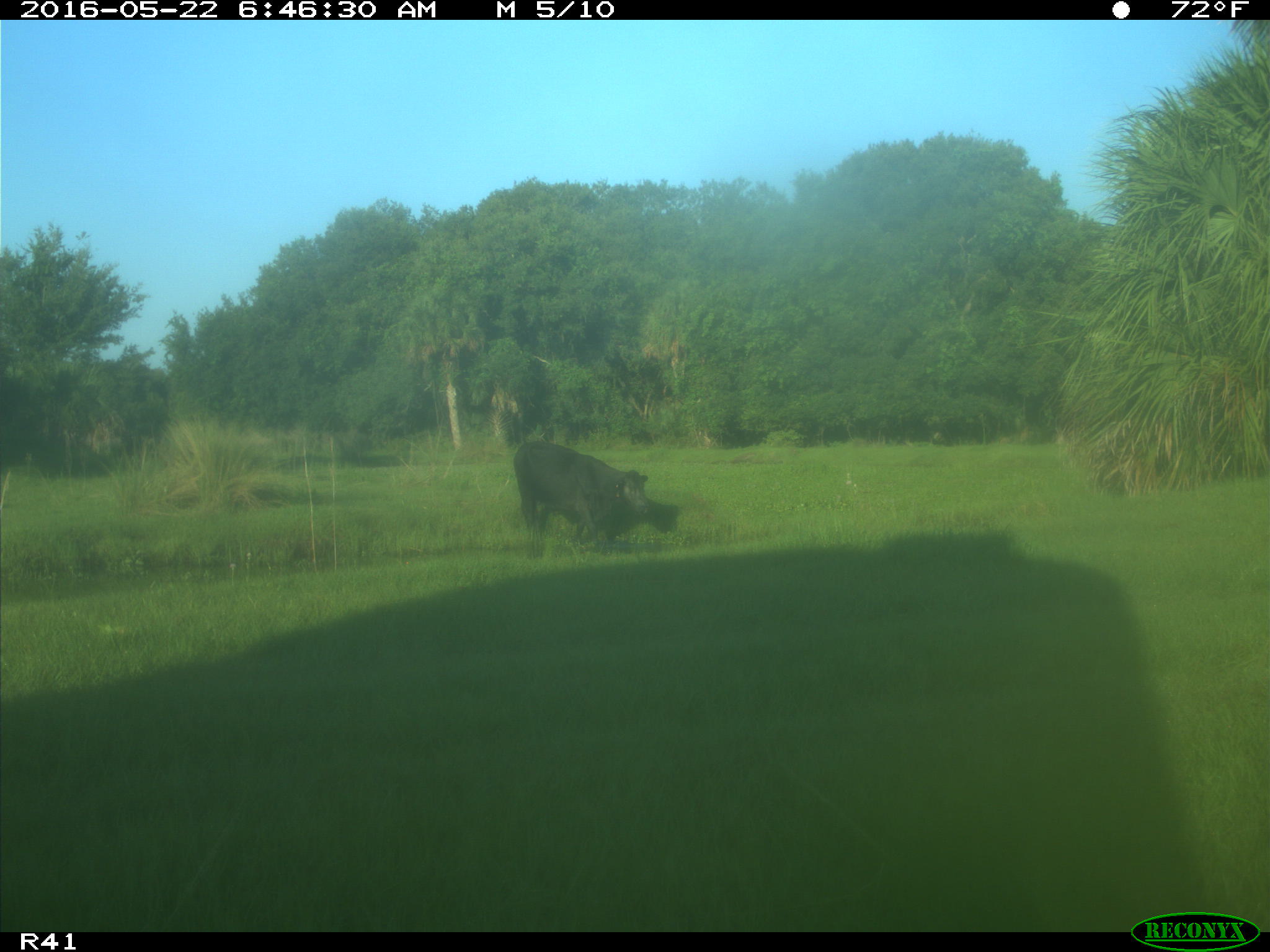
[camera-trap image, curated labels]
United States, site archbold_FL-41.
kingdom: Animalia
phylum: Chordata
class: Mammalia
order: Artiodactyla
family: Bovidae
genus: Bos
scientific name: Bos taurus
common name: domestic cow